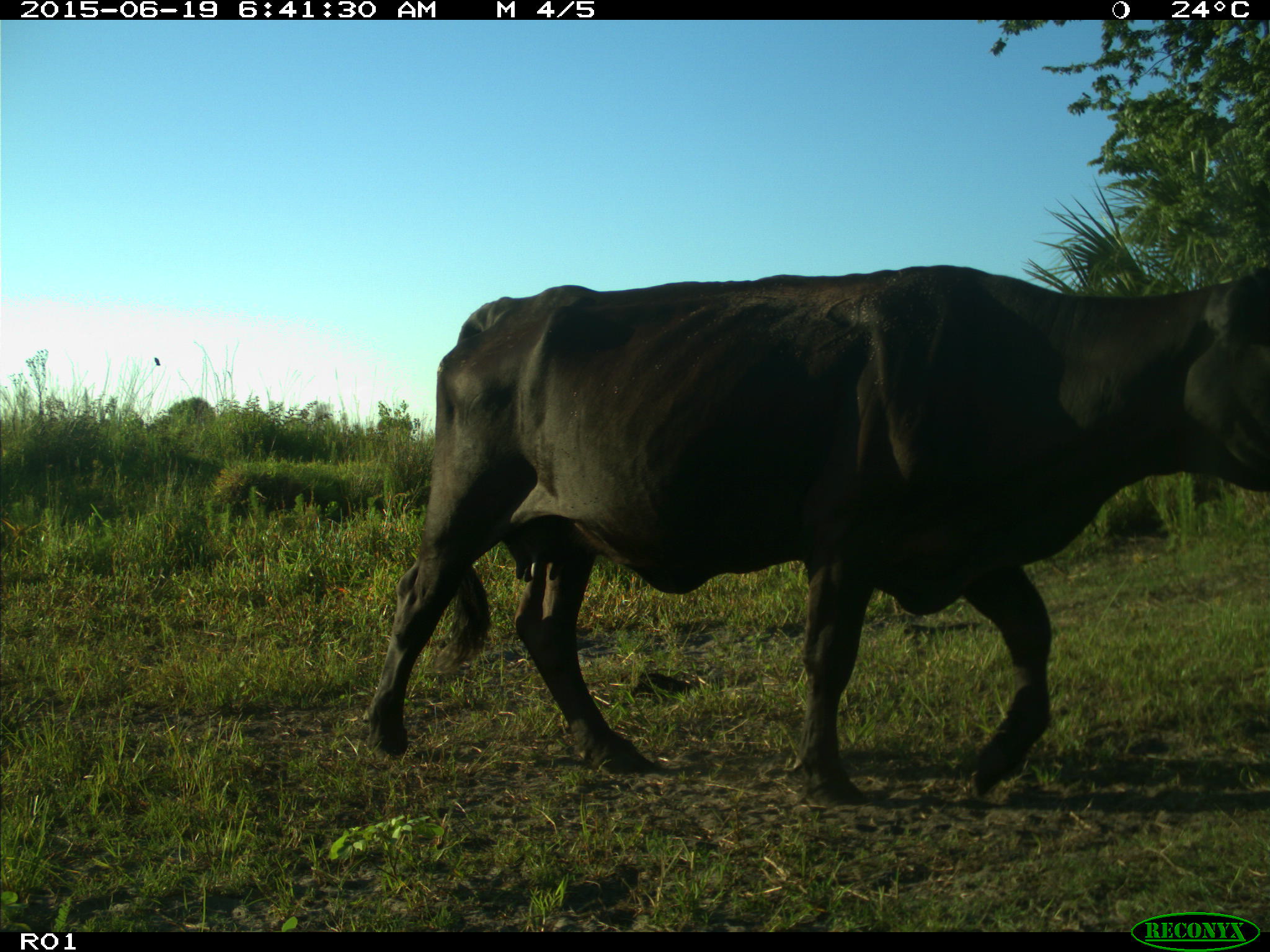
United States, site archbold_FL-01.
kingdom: Animalia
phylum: Chordata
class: Mammalia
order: Artiodactyla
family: Bovidae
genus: Bos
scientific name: Bos taurus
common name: domestic cow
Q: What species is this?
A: Bos taurus (domestic cow).